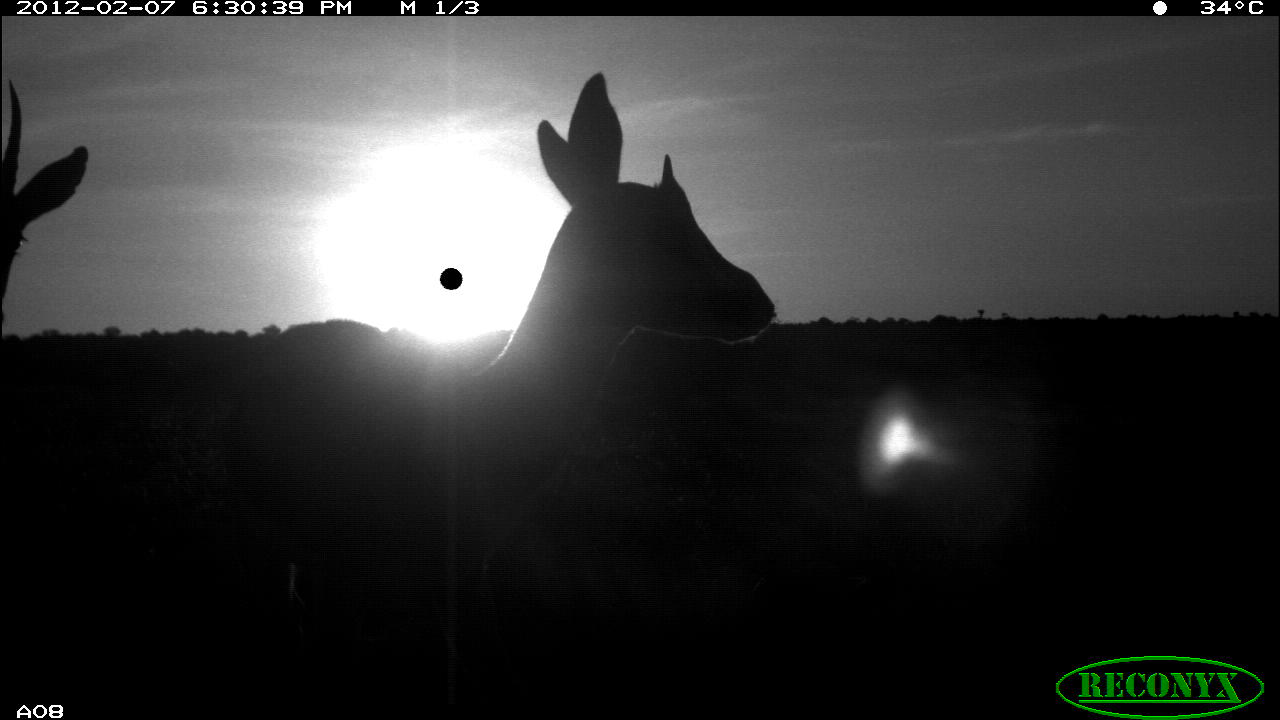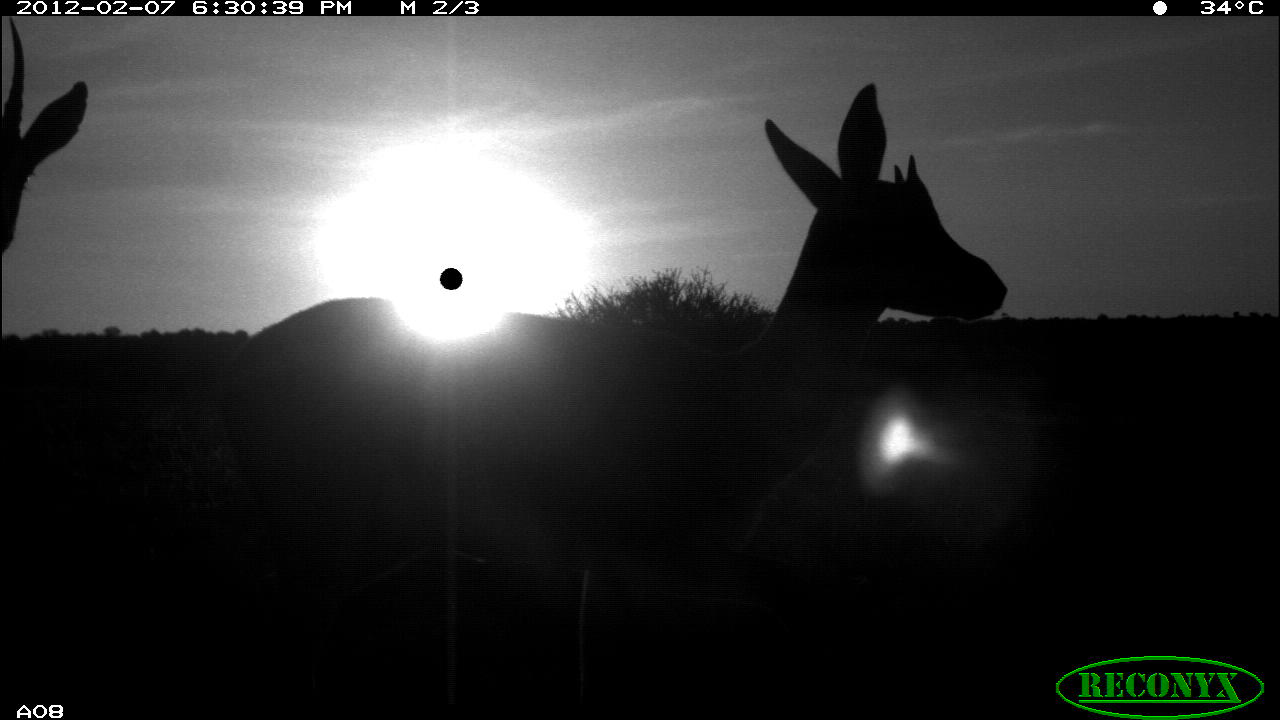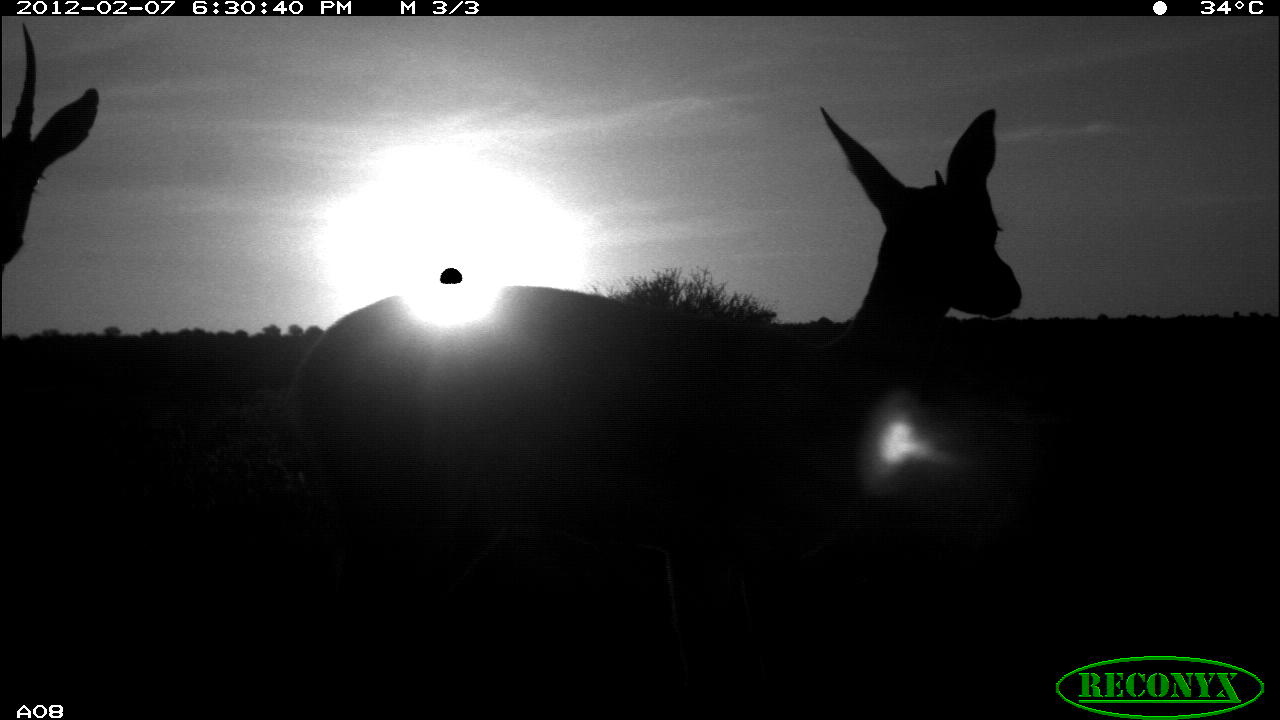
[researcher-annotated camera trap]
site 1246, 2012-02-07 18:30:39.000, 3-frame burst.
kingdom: Animalia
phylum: Chordata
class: Mammalia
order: Artiodactyla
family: Bovidae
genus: Aepyceros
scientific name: Aepyceros melampus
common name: impala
Aepyceros melampus (impala), count 2.